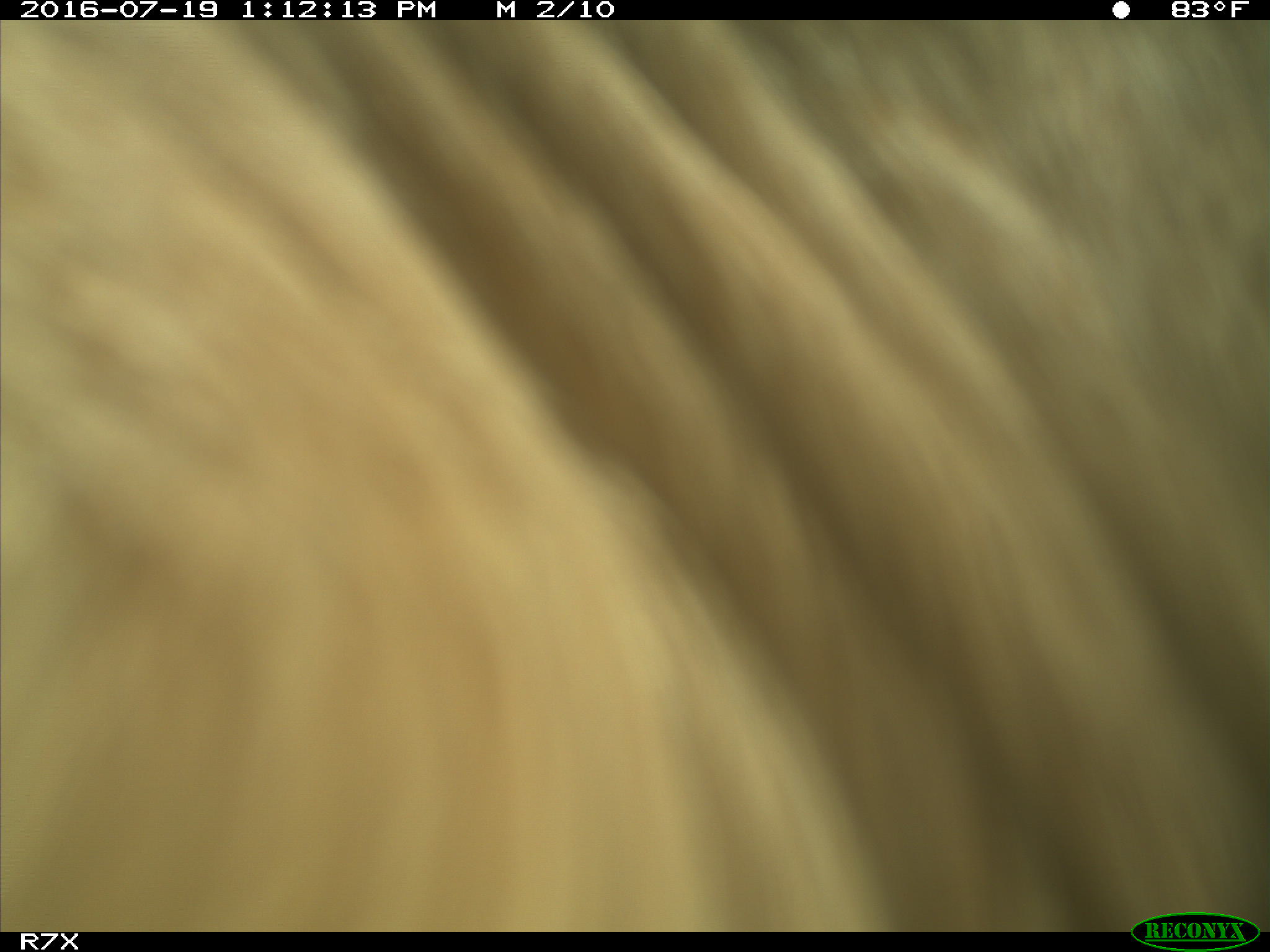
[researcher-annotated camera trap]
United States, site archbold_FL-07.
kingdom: Animalia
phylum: Chordata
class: Mammalia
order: Artiodactyla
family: Bovidae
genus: Bos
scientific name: Bos taurus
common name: domestic cow